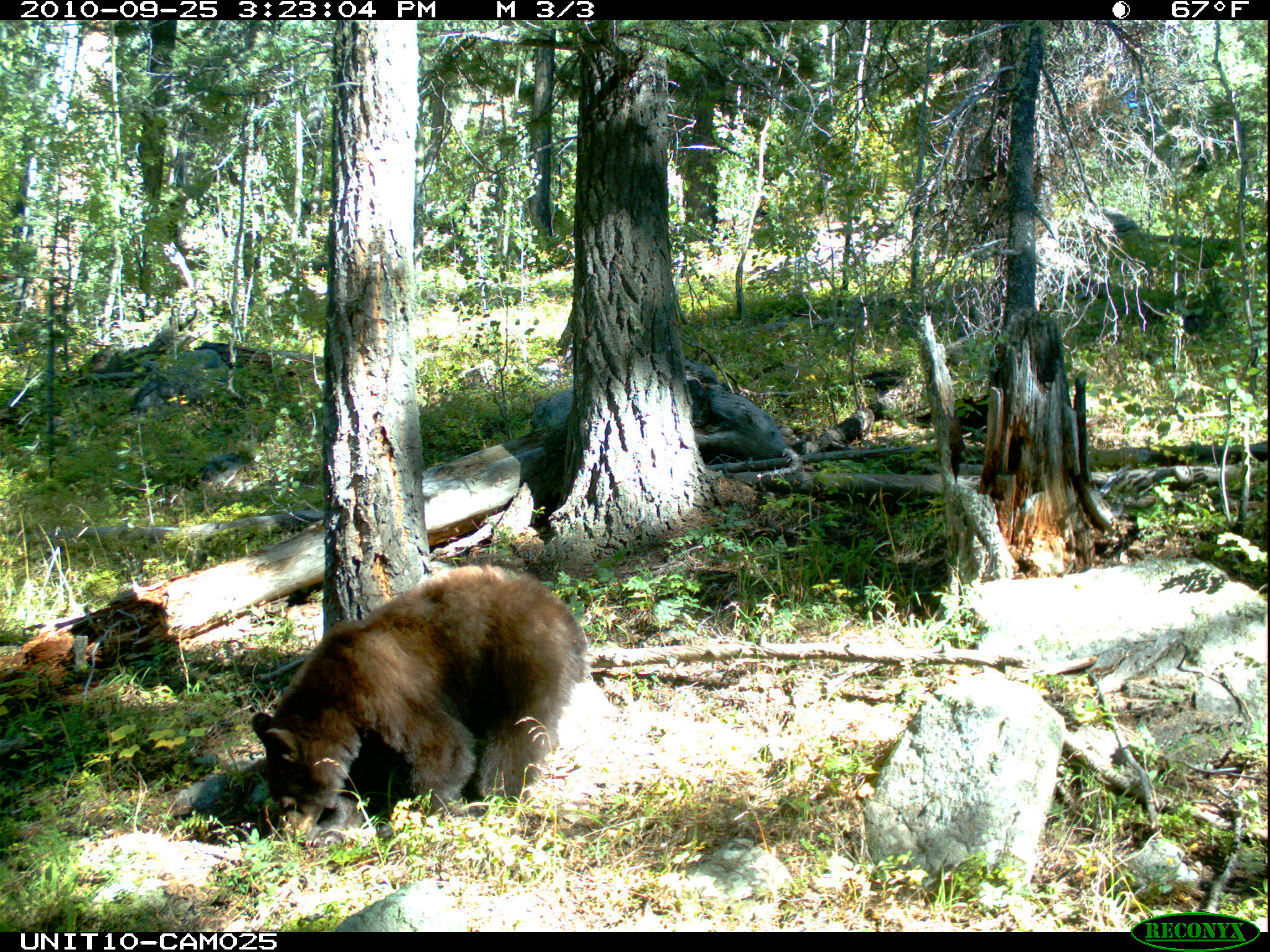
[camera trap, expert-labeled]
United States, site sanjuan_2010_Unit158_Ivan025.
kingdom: Animalia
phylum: Chordata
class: Mammalia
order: Carnivora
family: Ursidae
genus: Ursus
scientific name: Ursus americanus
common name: american black bear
Ursus americanus (american black bear).